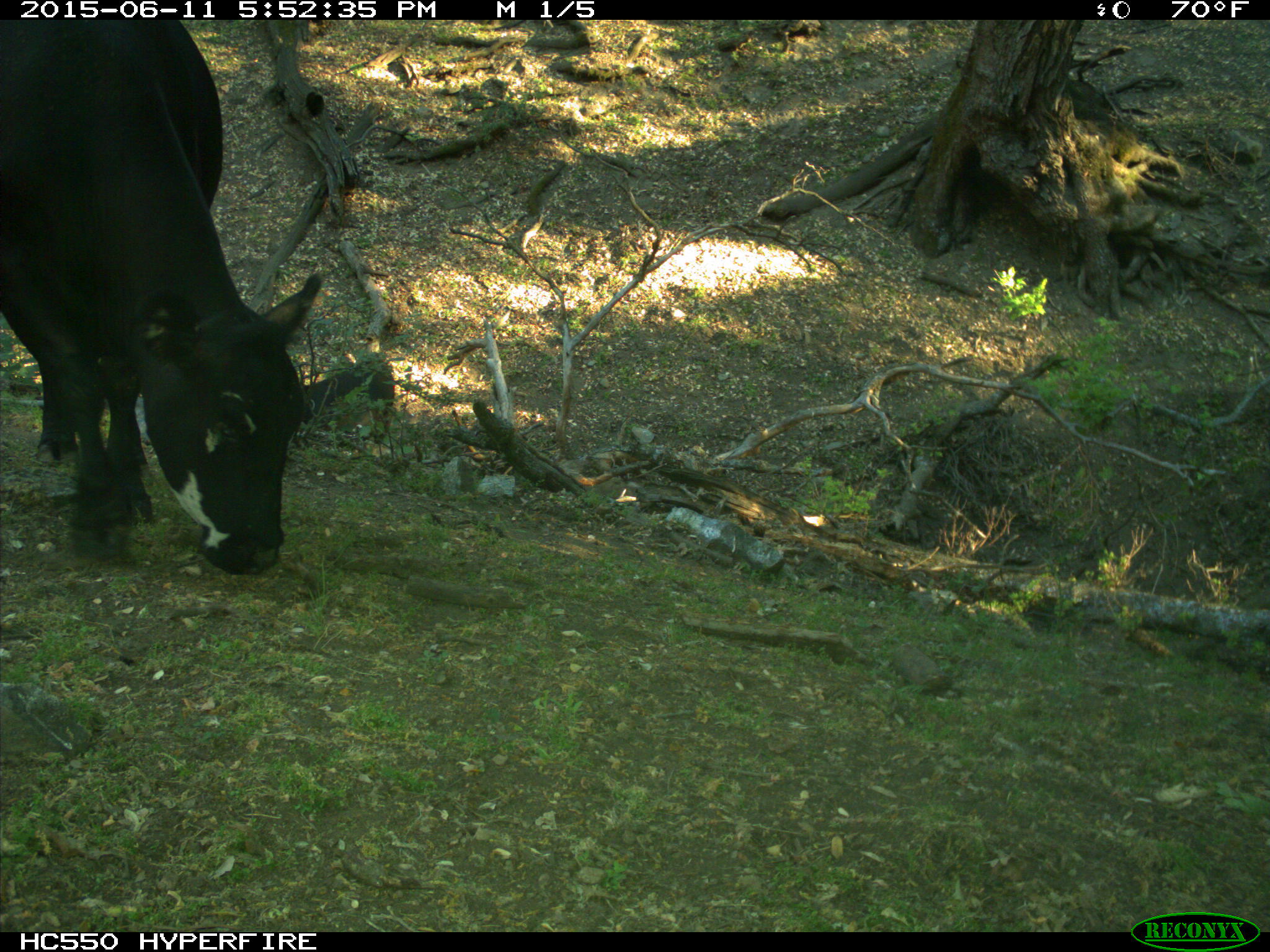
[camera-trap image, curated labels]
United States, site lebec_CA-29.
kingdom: Animalia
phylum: Chordata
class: Mammalia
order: Artiodactyla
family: Bovidae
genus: Bos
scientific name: Bos taurus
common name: domestic cow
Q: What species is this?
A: Bos taurus (domestic cow).